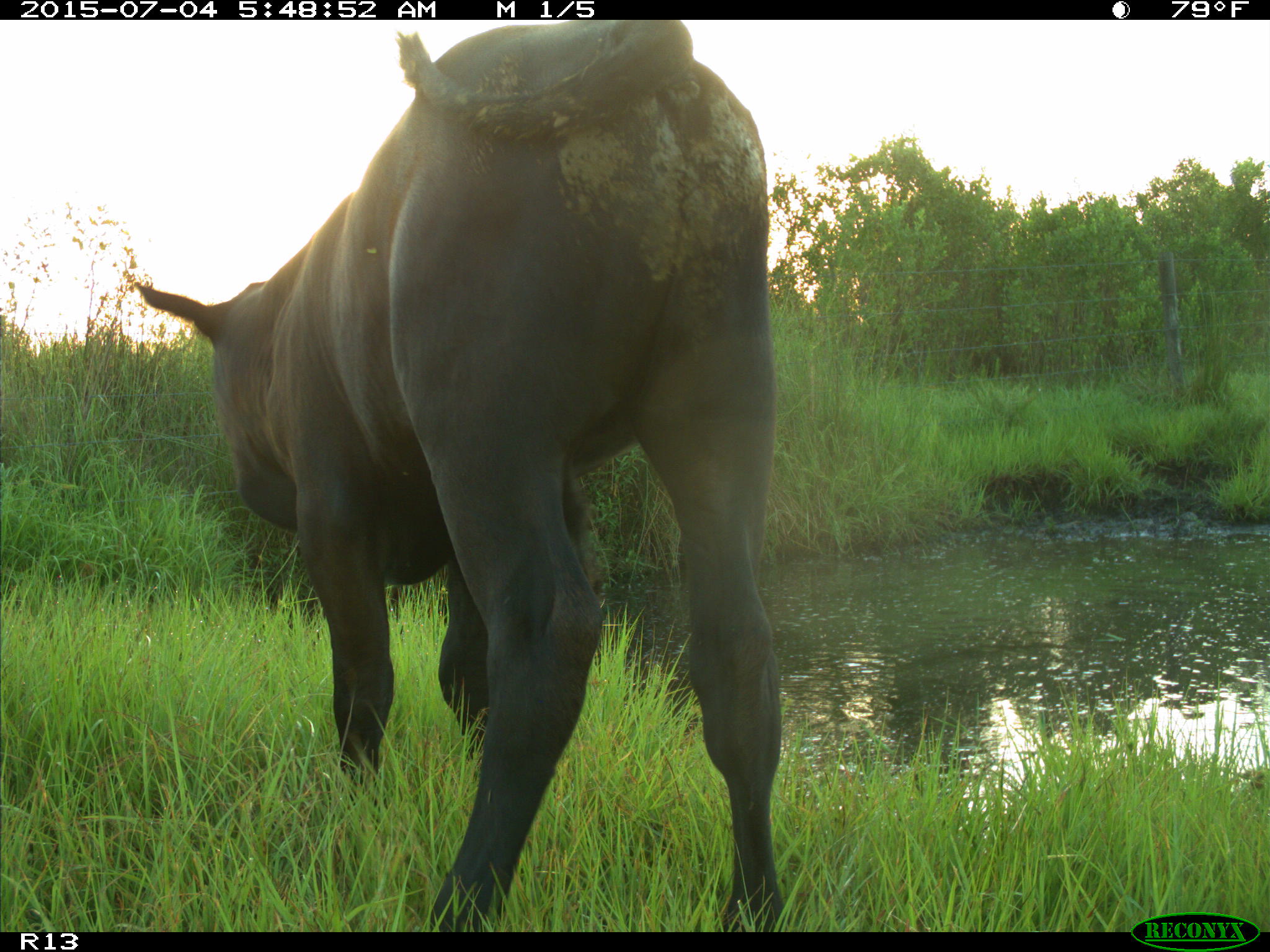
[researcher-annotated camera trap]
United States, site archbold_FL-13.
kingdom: Animalia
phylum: Chordata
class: Mammalia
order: Artiodactyla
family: Bovidae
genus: Bos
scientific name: Bos taurus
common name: domestic cow